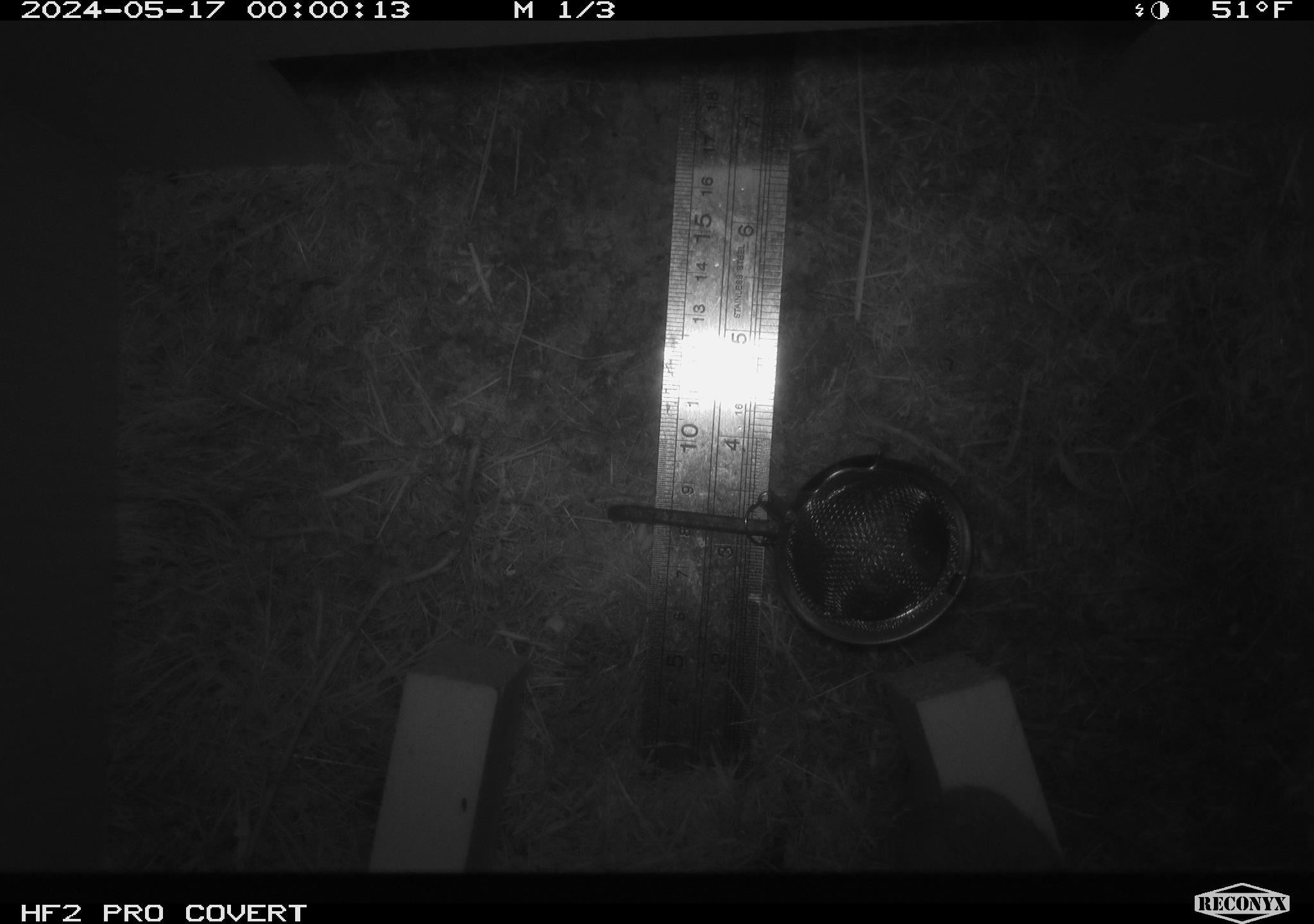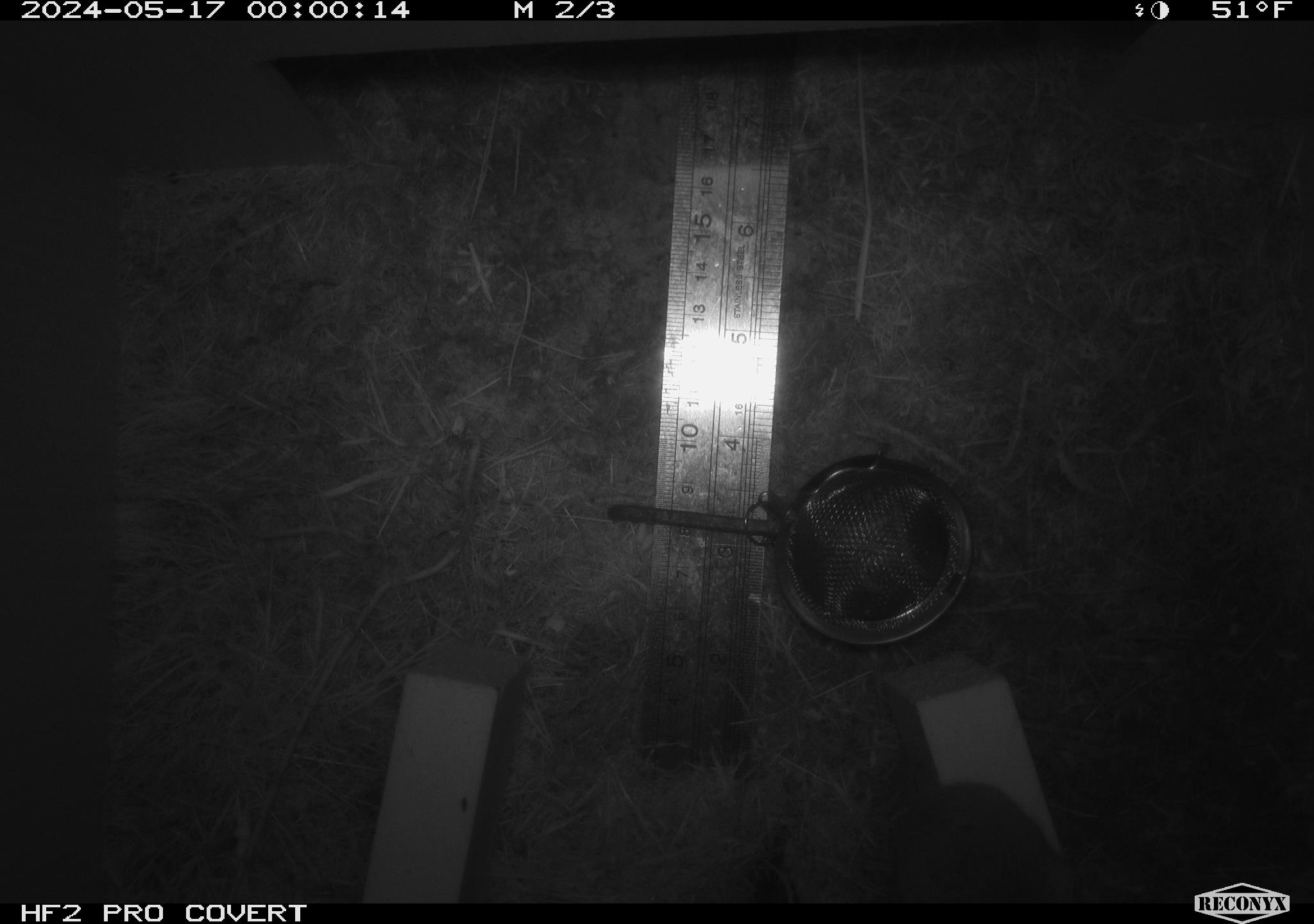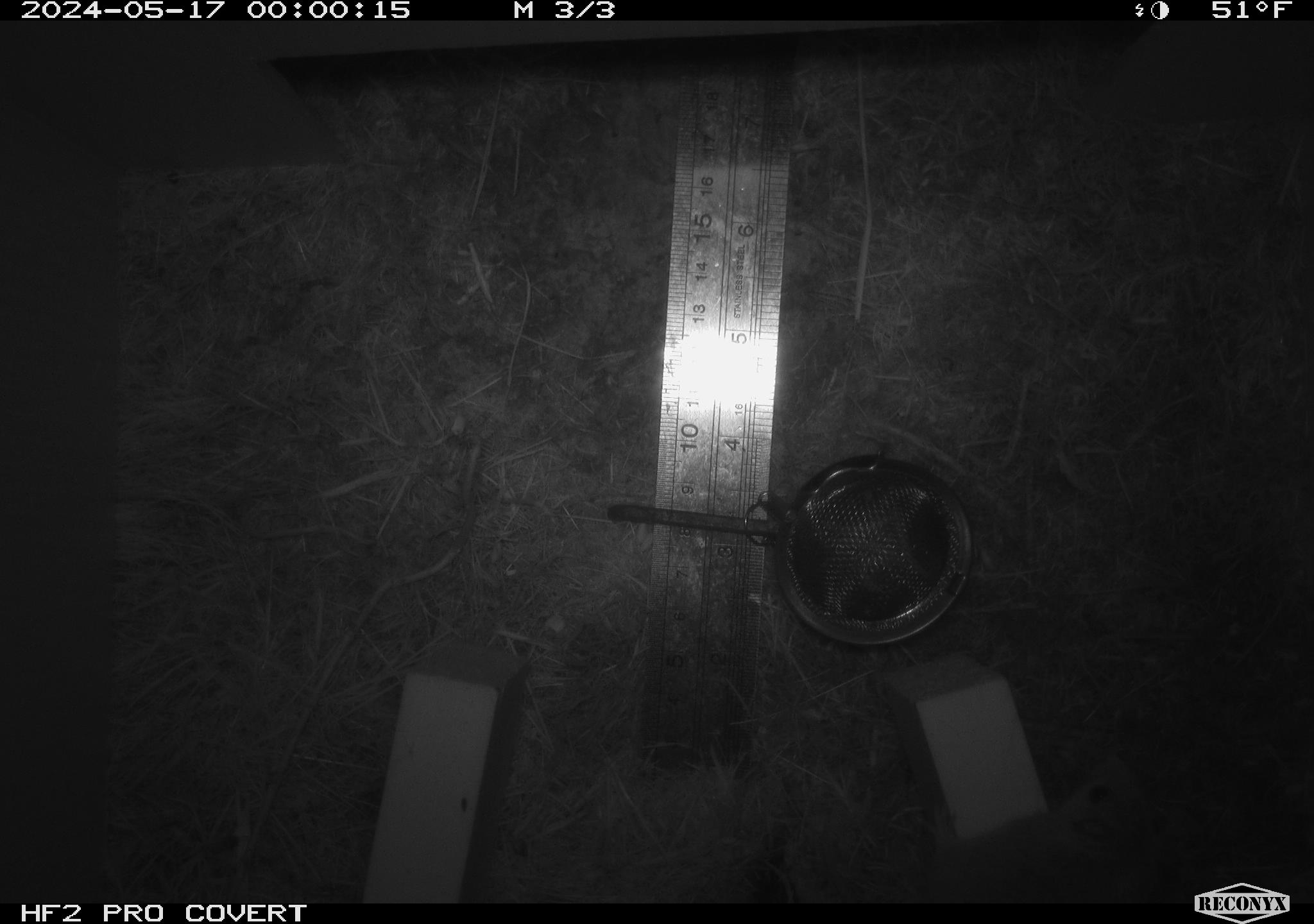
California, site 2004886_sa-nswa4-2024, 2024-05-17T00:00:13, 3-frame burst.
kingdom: Animalia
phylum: Chordata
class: Mammalia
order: Rodentia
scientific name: Rodentia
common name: rodent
Rodent (Rodentia).